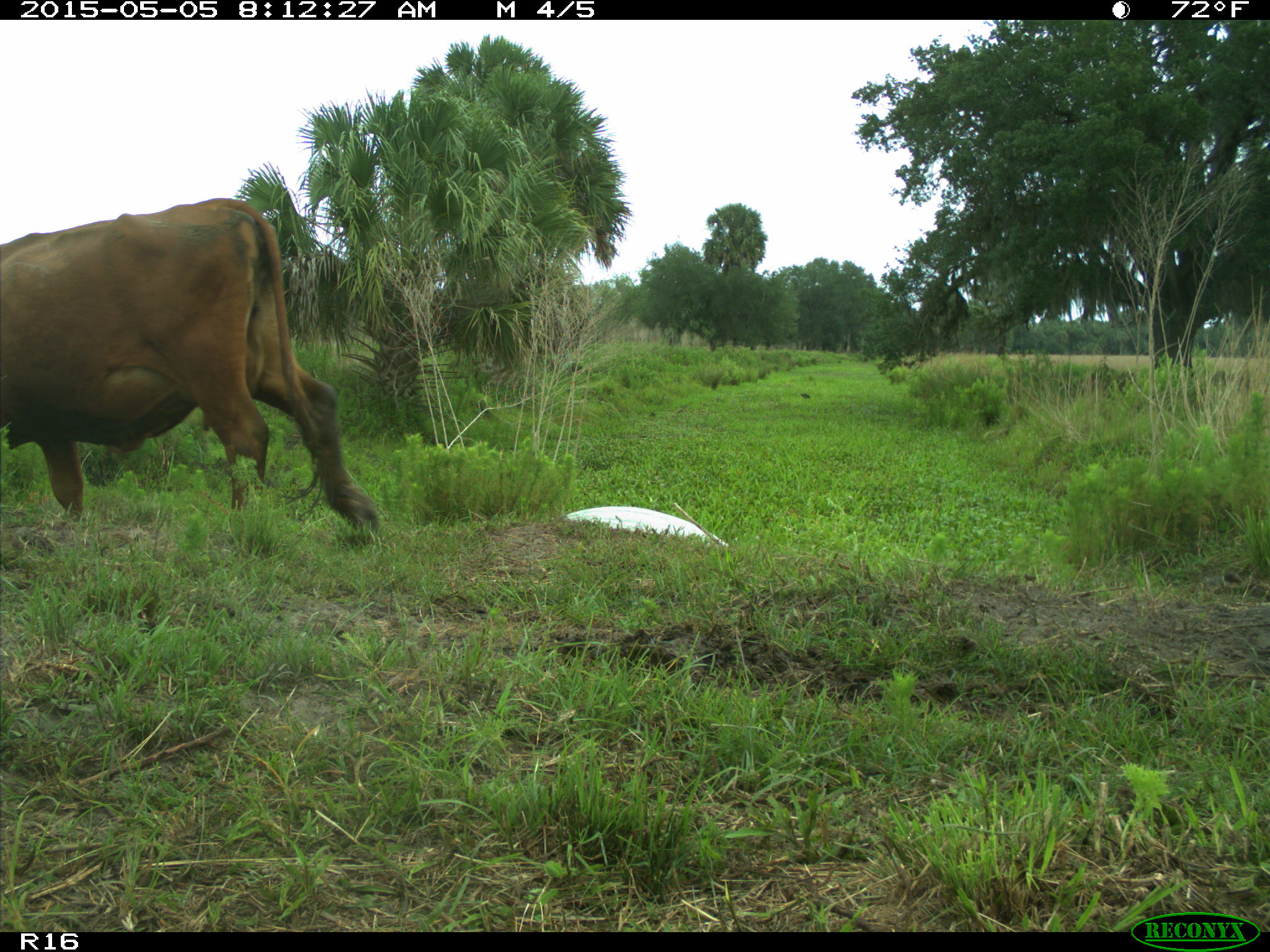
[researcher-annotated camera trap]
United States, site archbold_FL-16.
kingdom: Animalia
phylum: Chordata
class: Mammalia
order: Artiodactyla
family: Bovidae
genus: Bos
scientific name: Bos taurus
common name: domestic cow